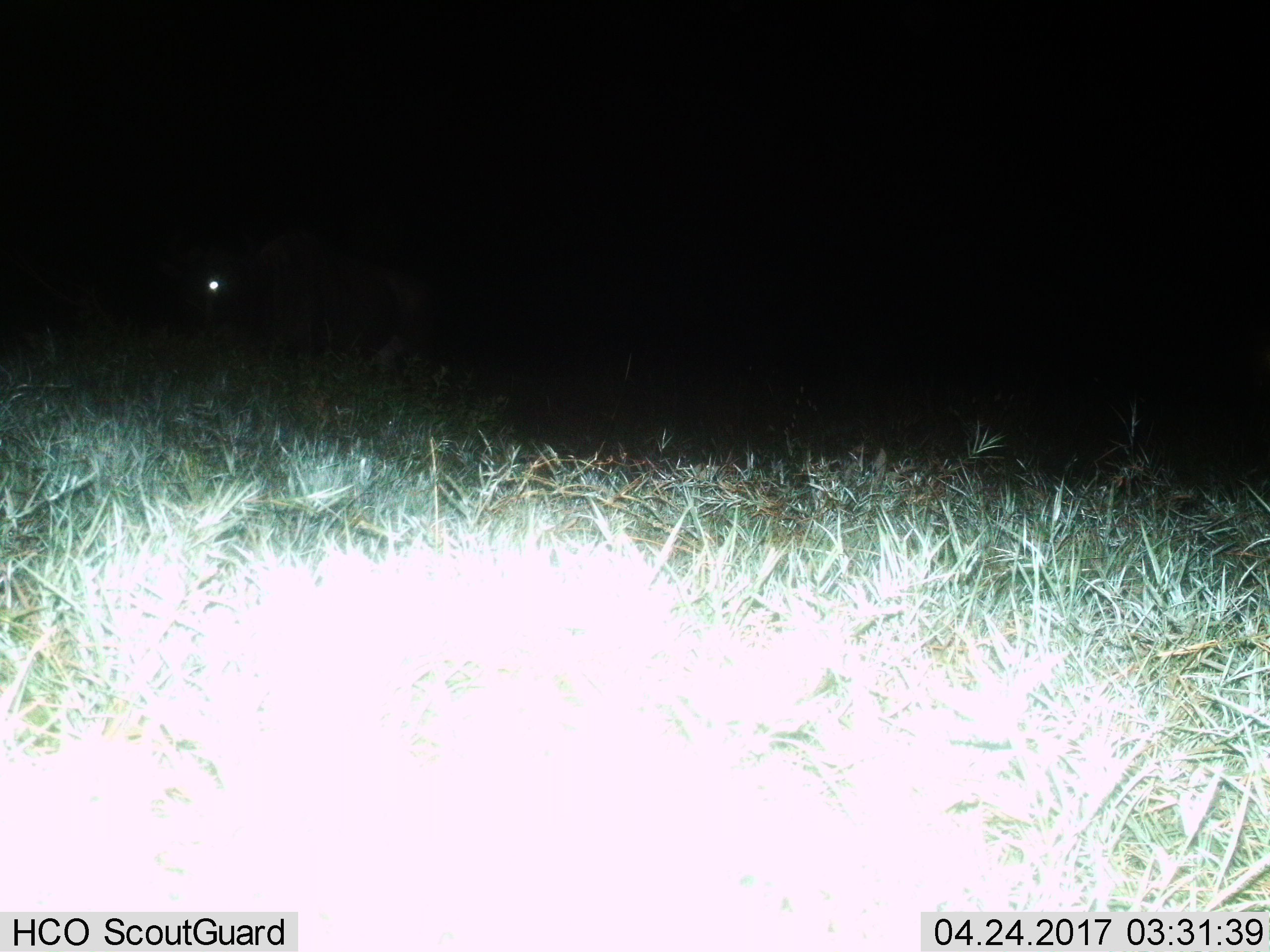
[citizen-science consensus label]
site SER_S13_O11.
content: unidentified animal